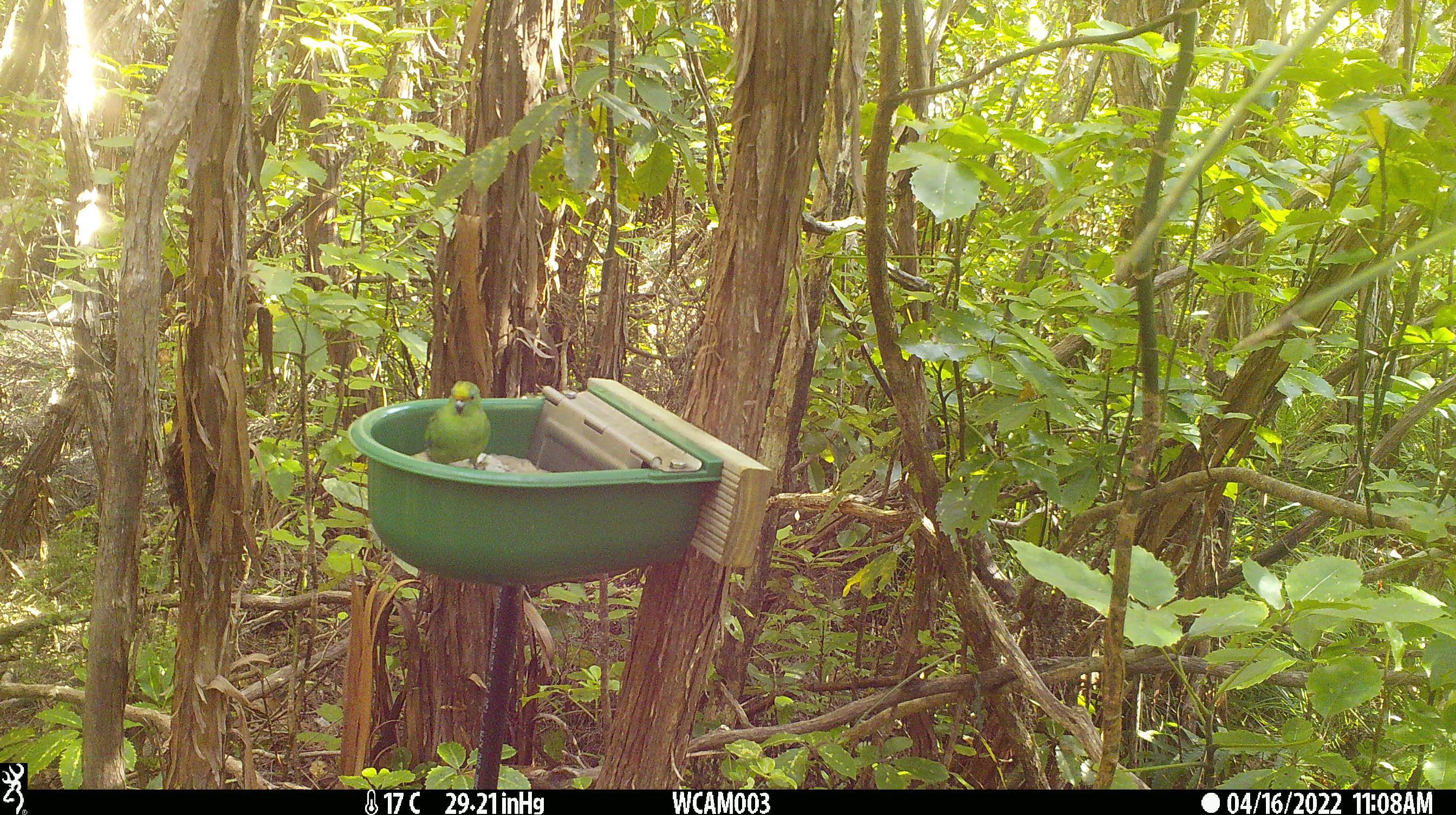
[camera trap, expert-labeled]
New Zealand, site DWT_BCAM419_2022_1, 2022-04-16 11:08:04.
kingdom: Animalia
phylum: Chordata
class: Aves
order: Psittaciformes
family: Psittaculidae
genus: Cyanoramphus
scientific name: Cyanoramphus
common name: parakeet